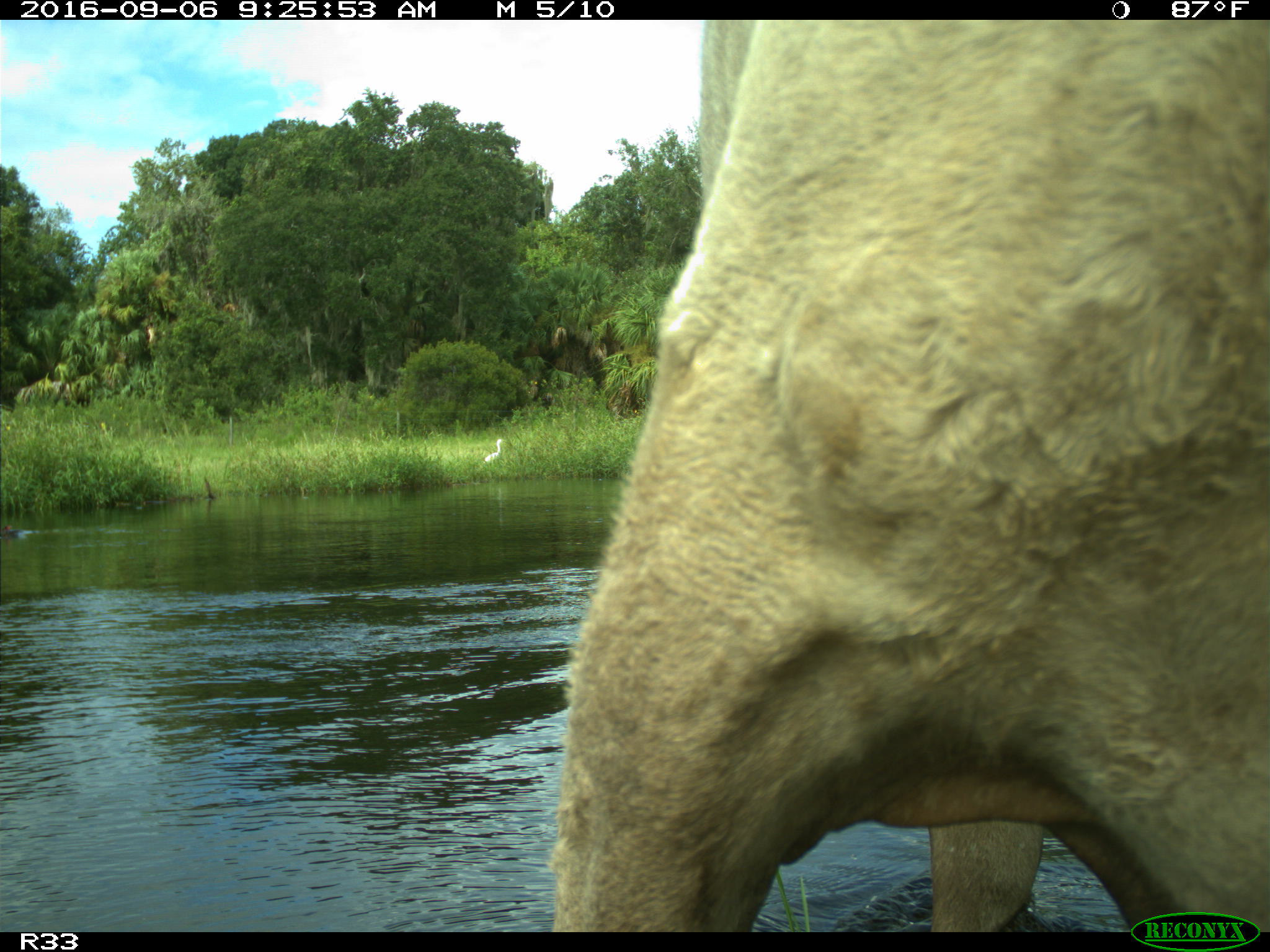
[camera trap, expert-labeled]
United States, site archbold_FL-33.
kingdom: Animalia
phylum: Chordata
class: Mammalia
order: Artiodactyla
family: Bovidae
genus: Bos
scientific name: Bos taurus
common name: domestic cow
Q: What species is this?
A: Bos taurus (domestic cow).